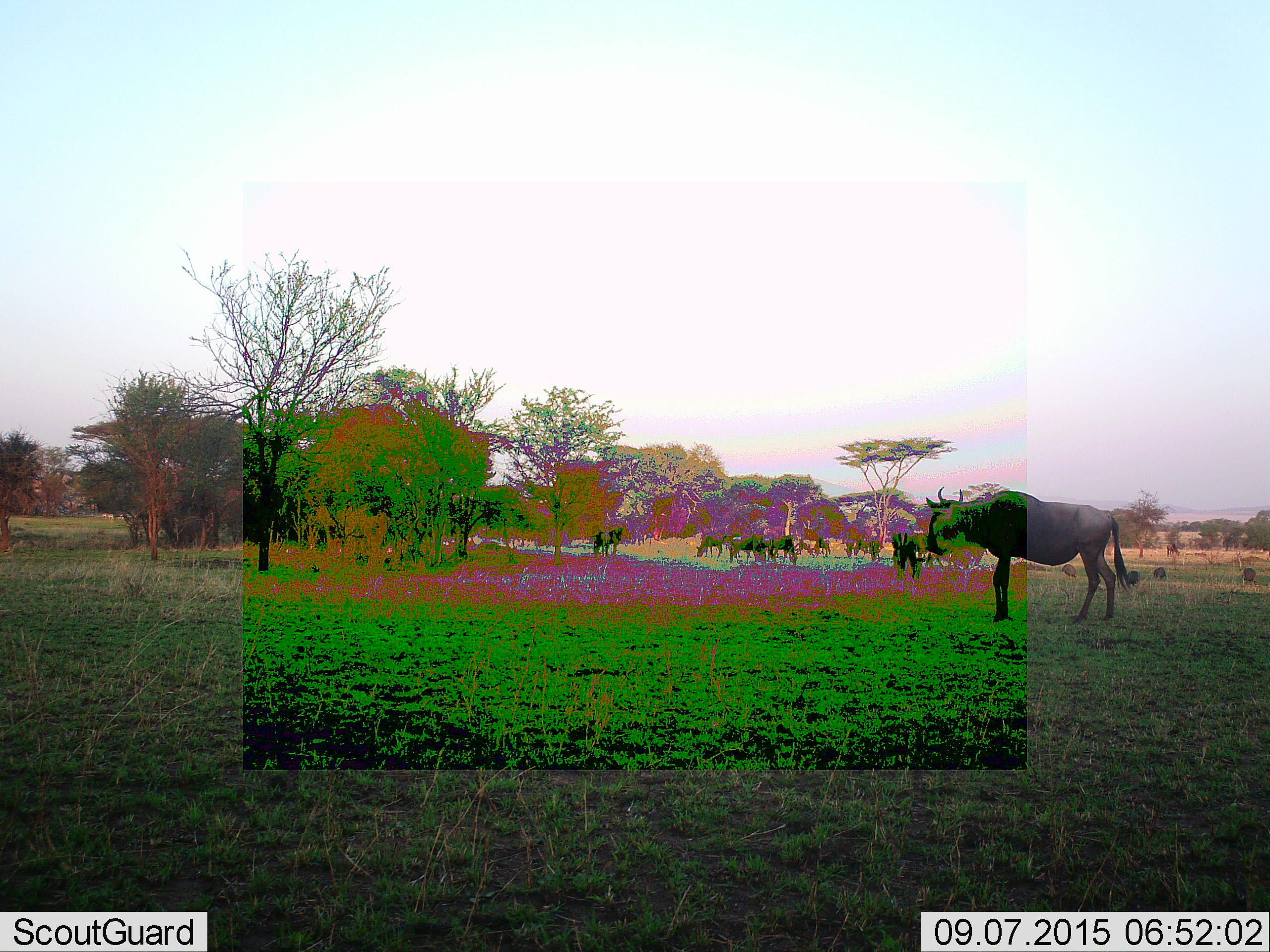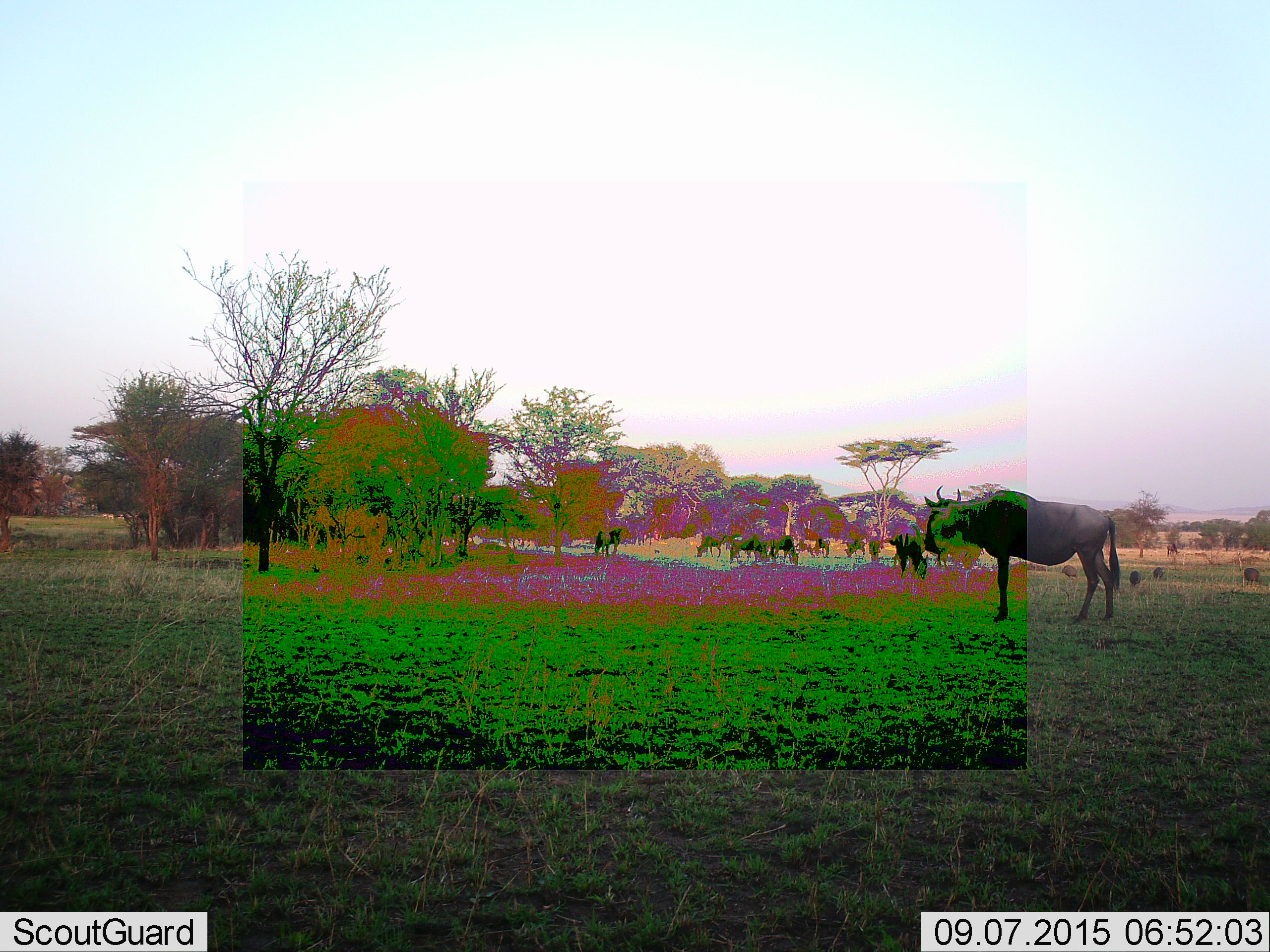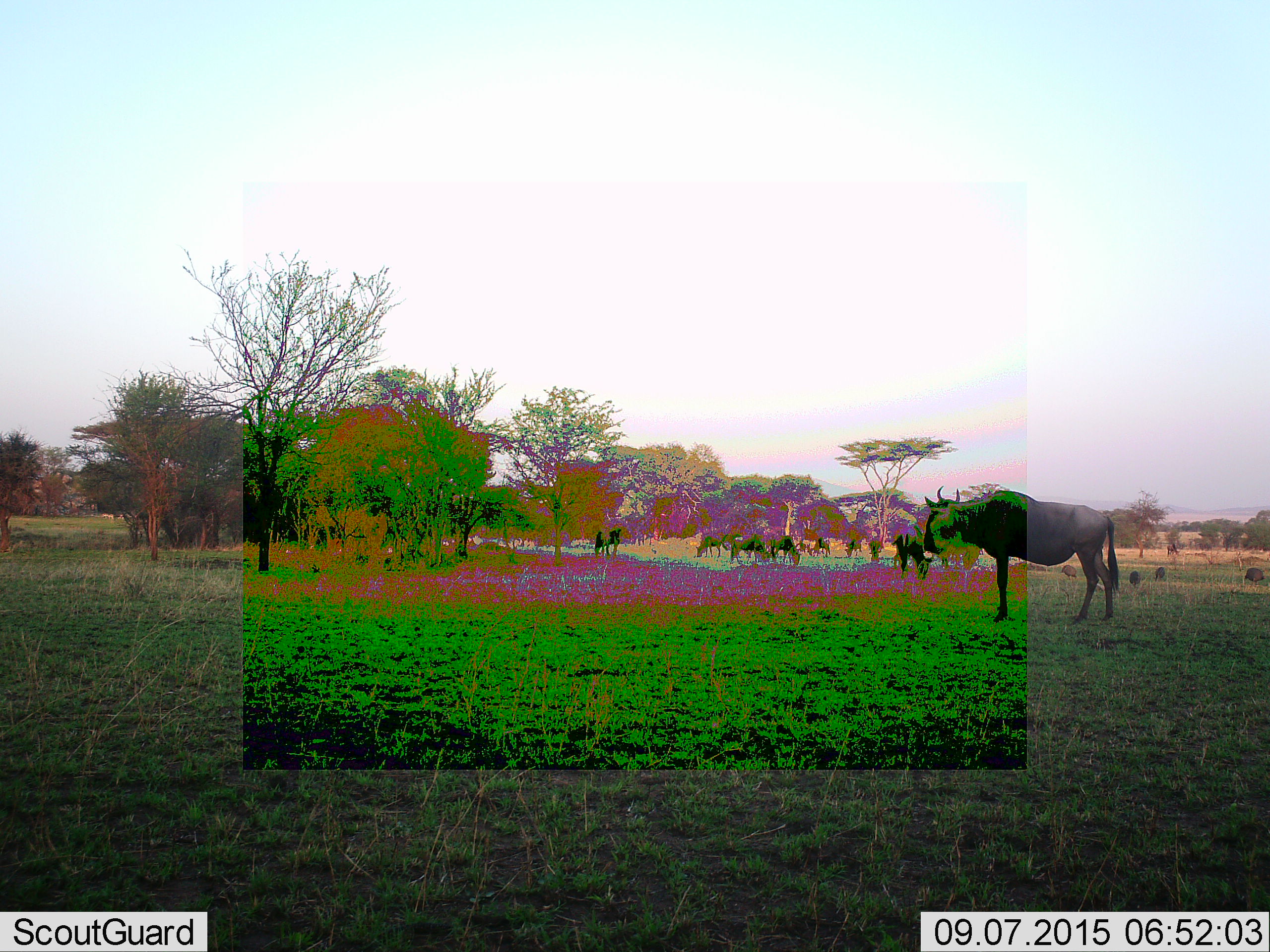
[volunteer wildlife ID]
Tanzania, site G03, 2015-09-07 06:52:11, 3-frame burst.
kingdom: Animalia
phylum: Chordata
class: Mammalia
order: Artiodactyla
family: Bovidae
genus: Connochaetes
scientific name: Connochaetes taurinus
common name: blue wildebeest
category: wildebeest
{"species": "wildebeest (blue wildebeest) (Connochaetes taurinus)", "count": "11-50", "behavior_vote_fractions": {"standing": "93%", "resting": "0%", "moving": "47%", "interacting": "0%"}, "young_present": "7%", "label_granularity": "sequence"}